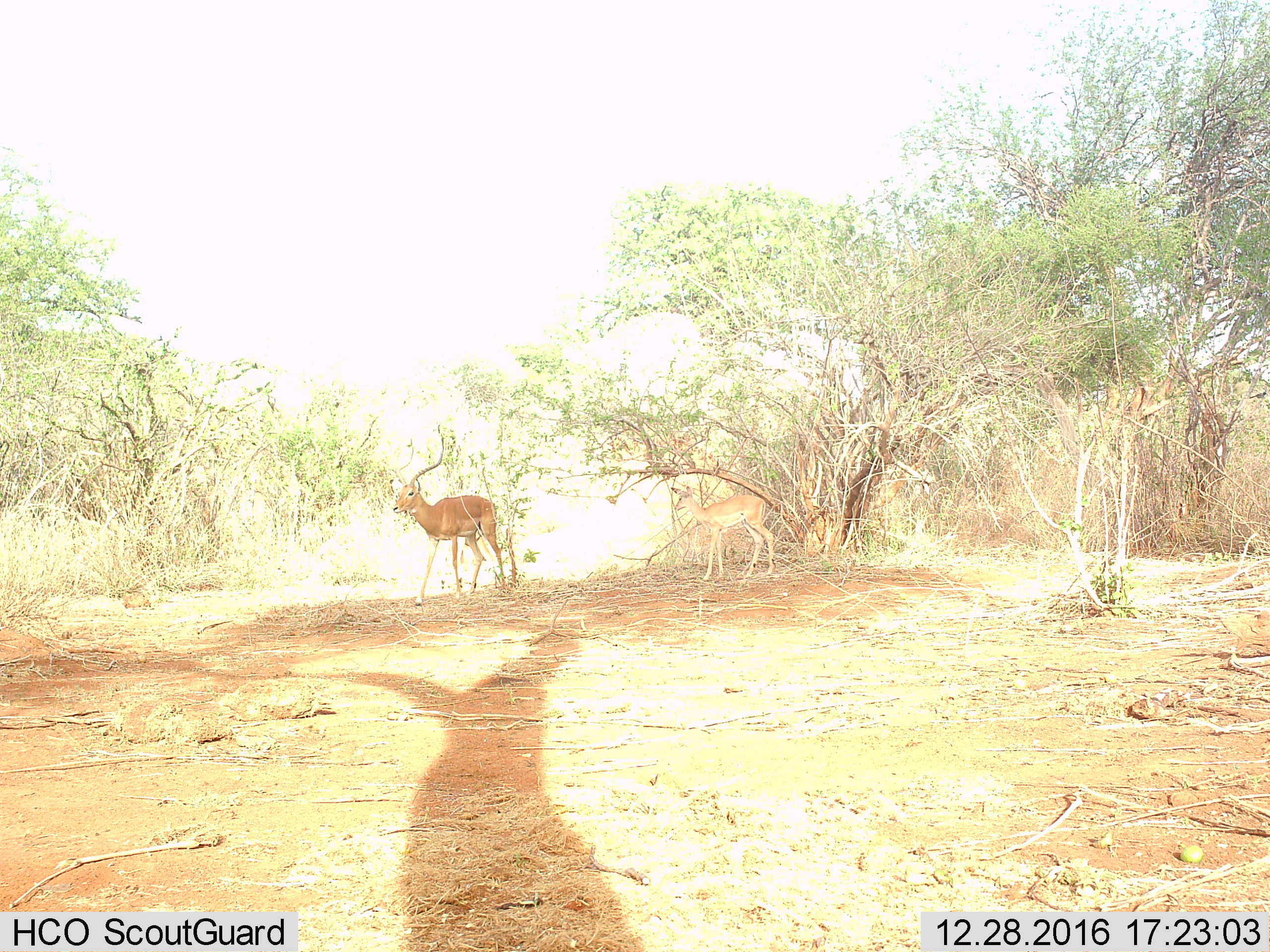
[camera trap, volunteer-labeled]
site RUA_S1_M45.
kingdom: Animalia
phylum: Chordata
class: Mammalia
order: Artiodactyla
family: Bovidae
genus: Aepyceros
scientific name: Aepyceros melampus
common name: impala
Impala (Aepyceros melampus), count 2. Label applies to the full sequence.